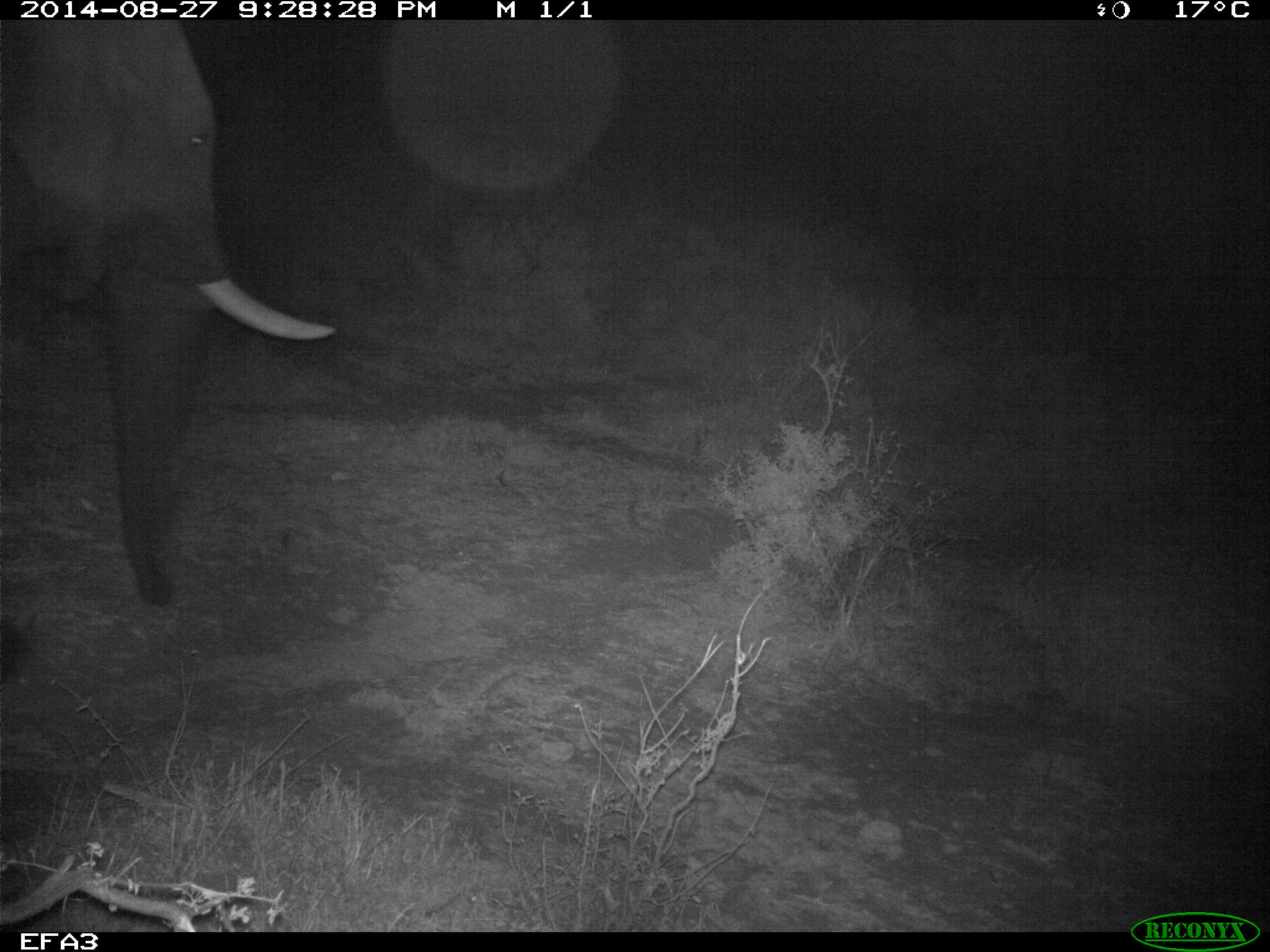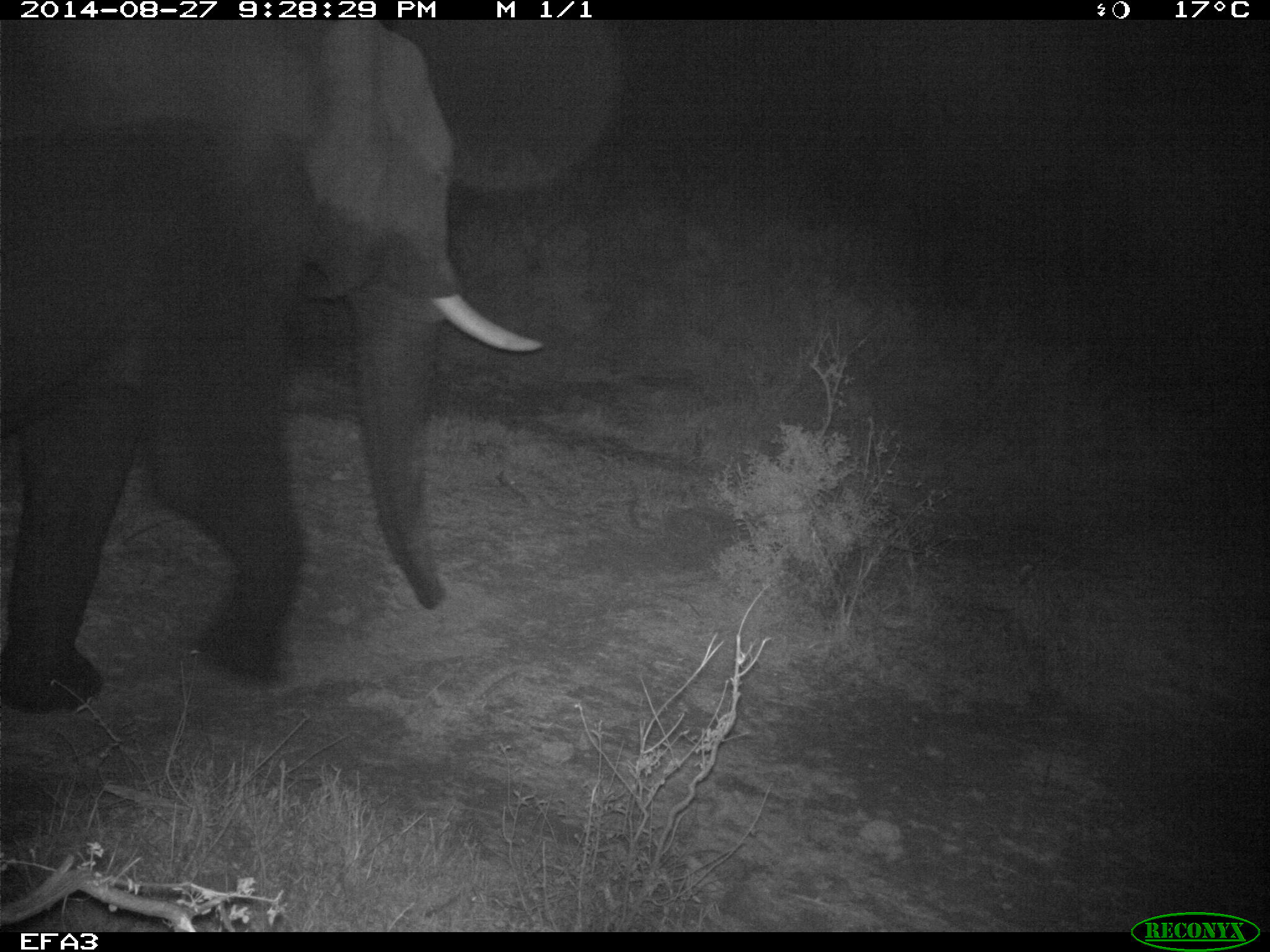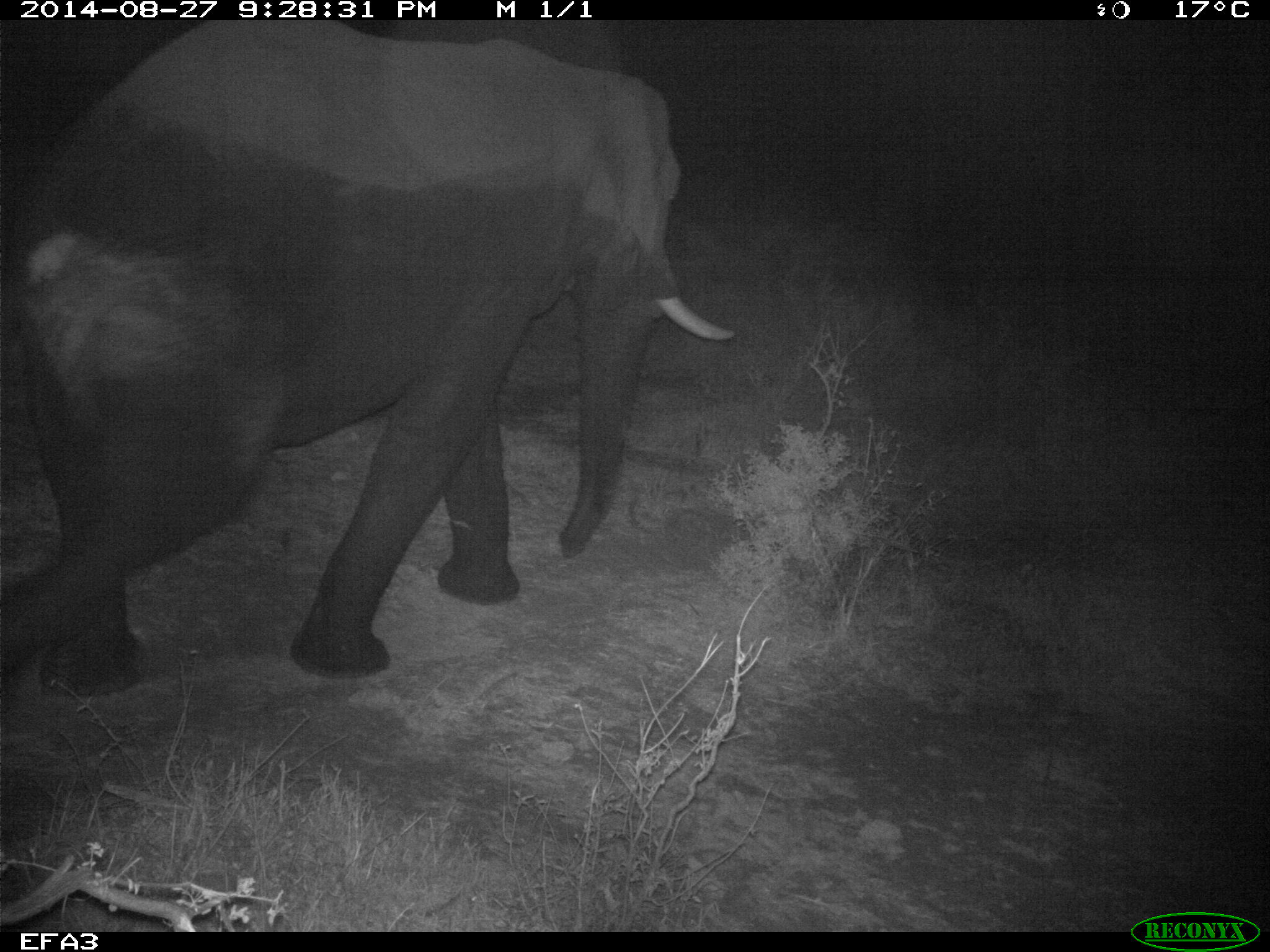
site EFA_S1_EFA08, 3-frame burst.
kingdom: Animalia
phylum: Chordata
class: Mammalia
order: Proboscidea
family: Elephantidae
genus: Loxodonta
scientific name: Loxodonta africana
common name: african bush elephant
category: elephant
Elephant (african bush elephant) (Loxodonta africana), count 1. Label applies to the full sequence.